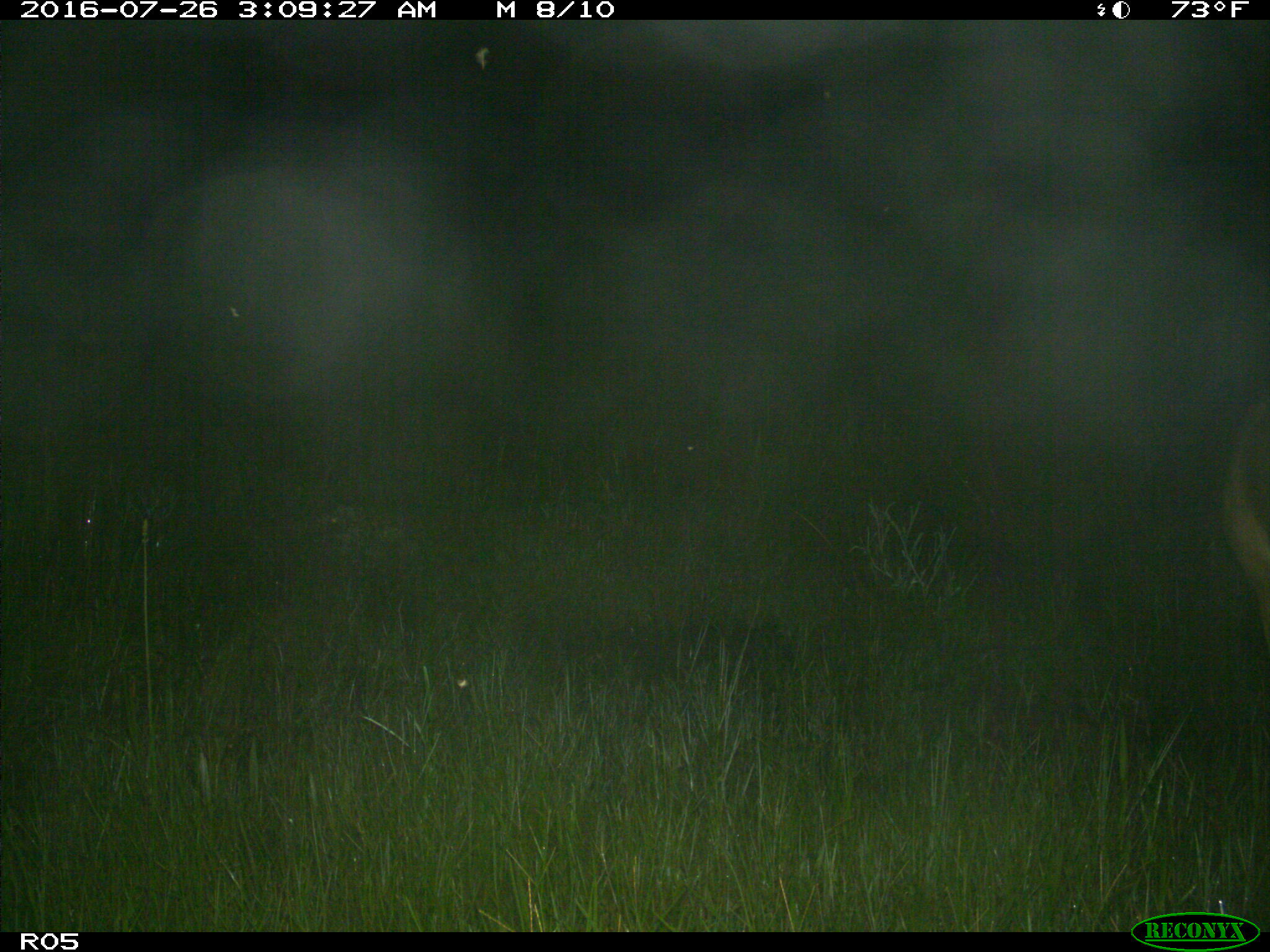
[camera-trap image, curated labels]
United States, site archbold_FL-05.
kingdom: Animalia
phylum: Chordata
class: Mammalia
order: Artiodactyla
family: Cervidae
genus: Odocoileus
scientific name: Odocoileus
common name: deer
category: unidentified deer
Unidentified deer (deer) (Odocoileus).